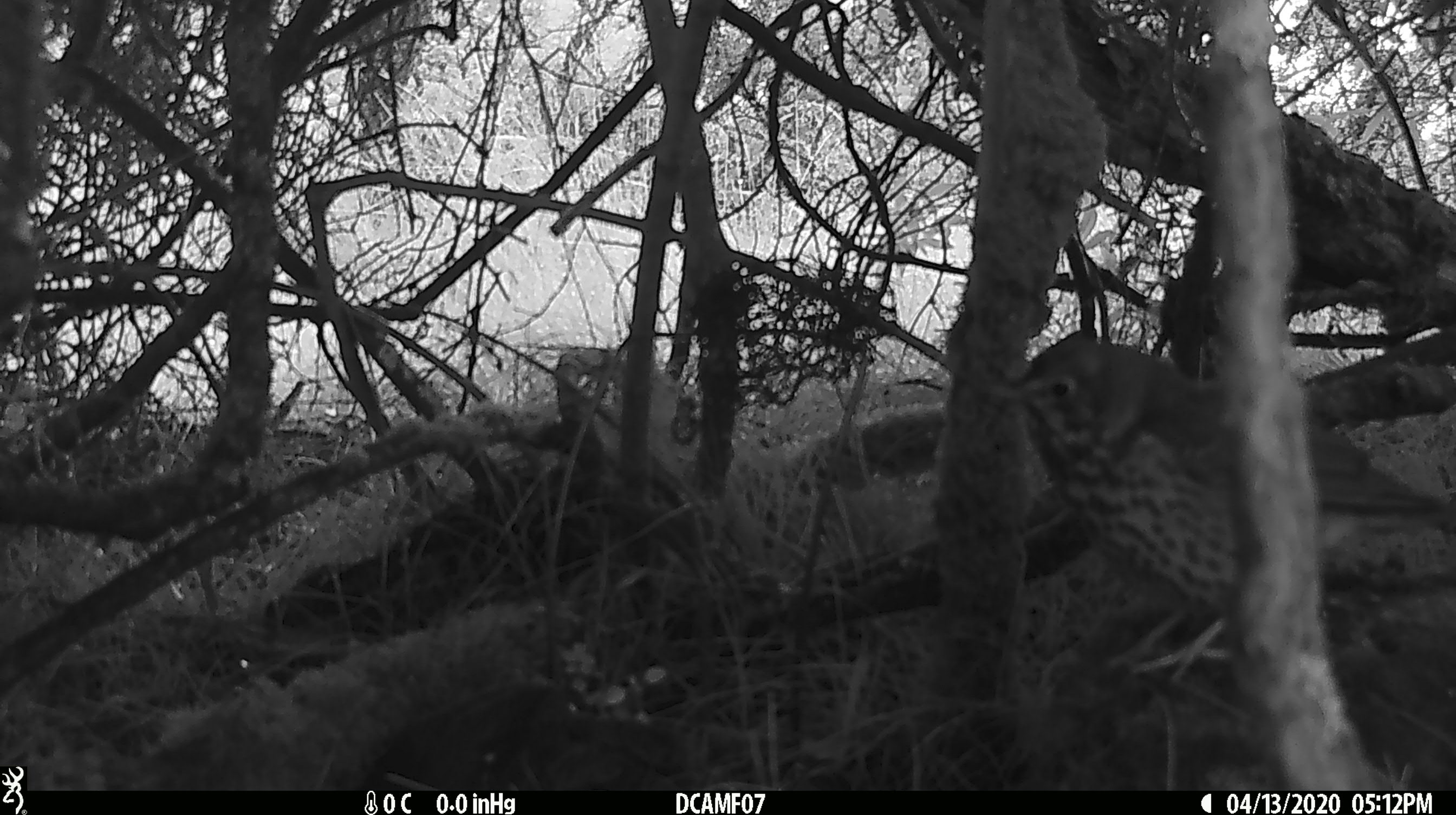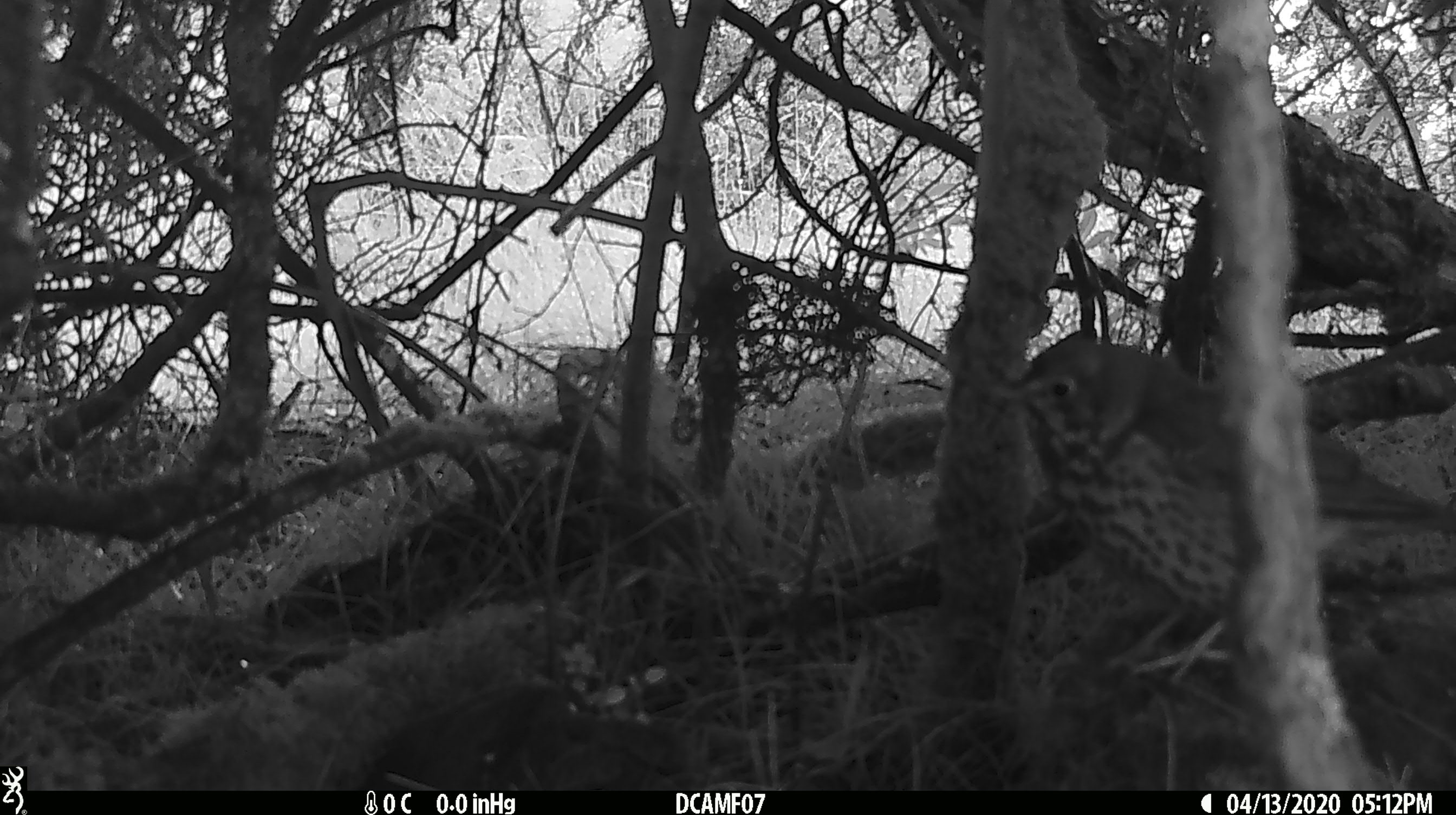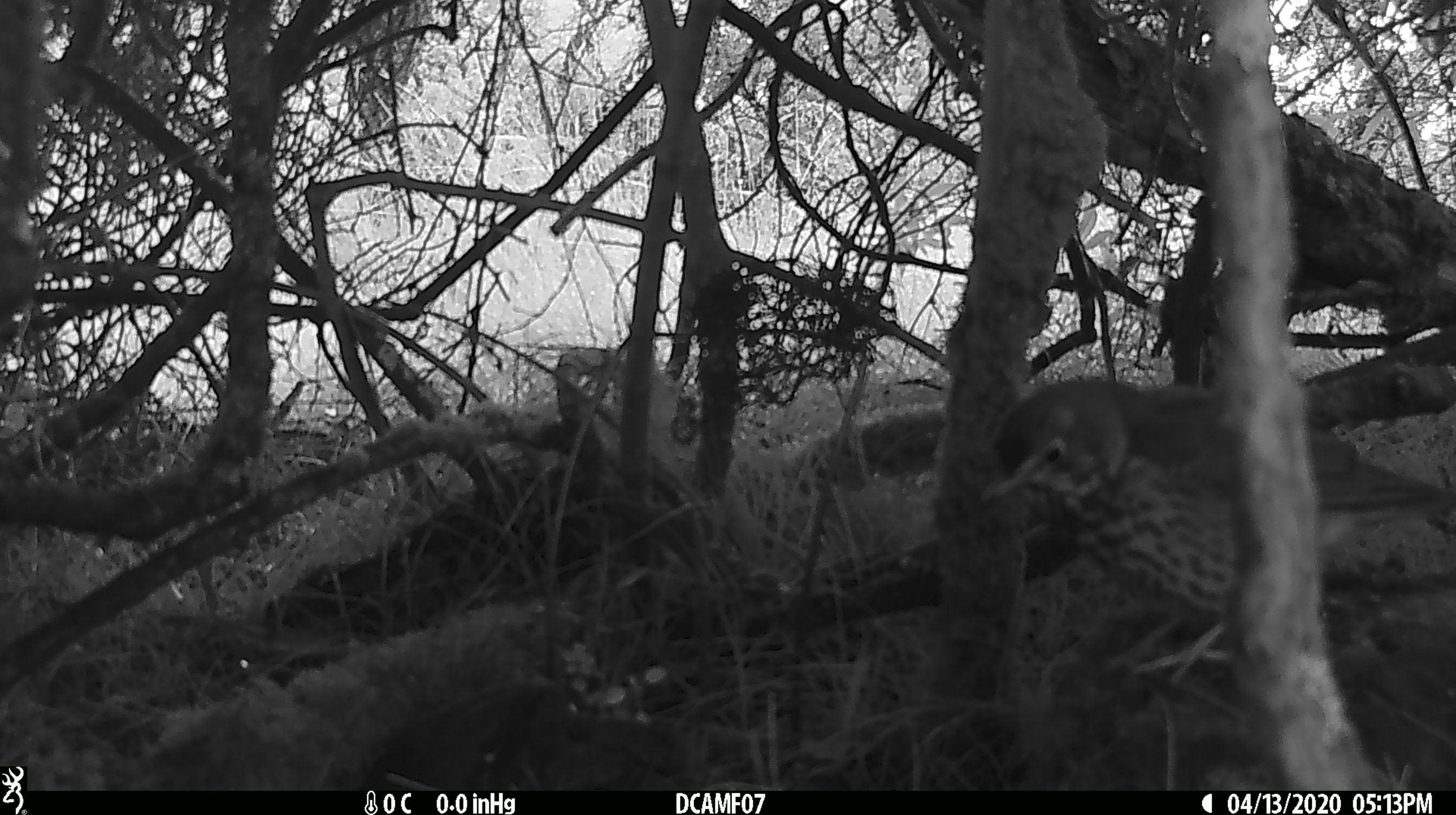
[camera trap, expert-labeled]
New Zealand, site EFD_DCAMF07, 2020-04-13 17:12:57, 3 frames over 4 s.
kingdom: Animalia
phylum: Chordata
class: Aves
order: Passeriformes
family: Turdidae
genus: Turdus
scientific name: Turdus philomelos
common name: song thrush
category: thrush